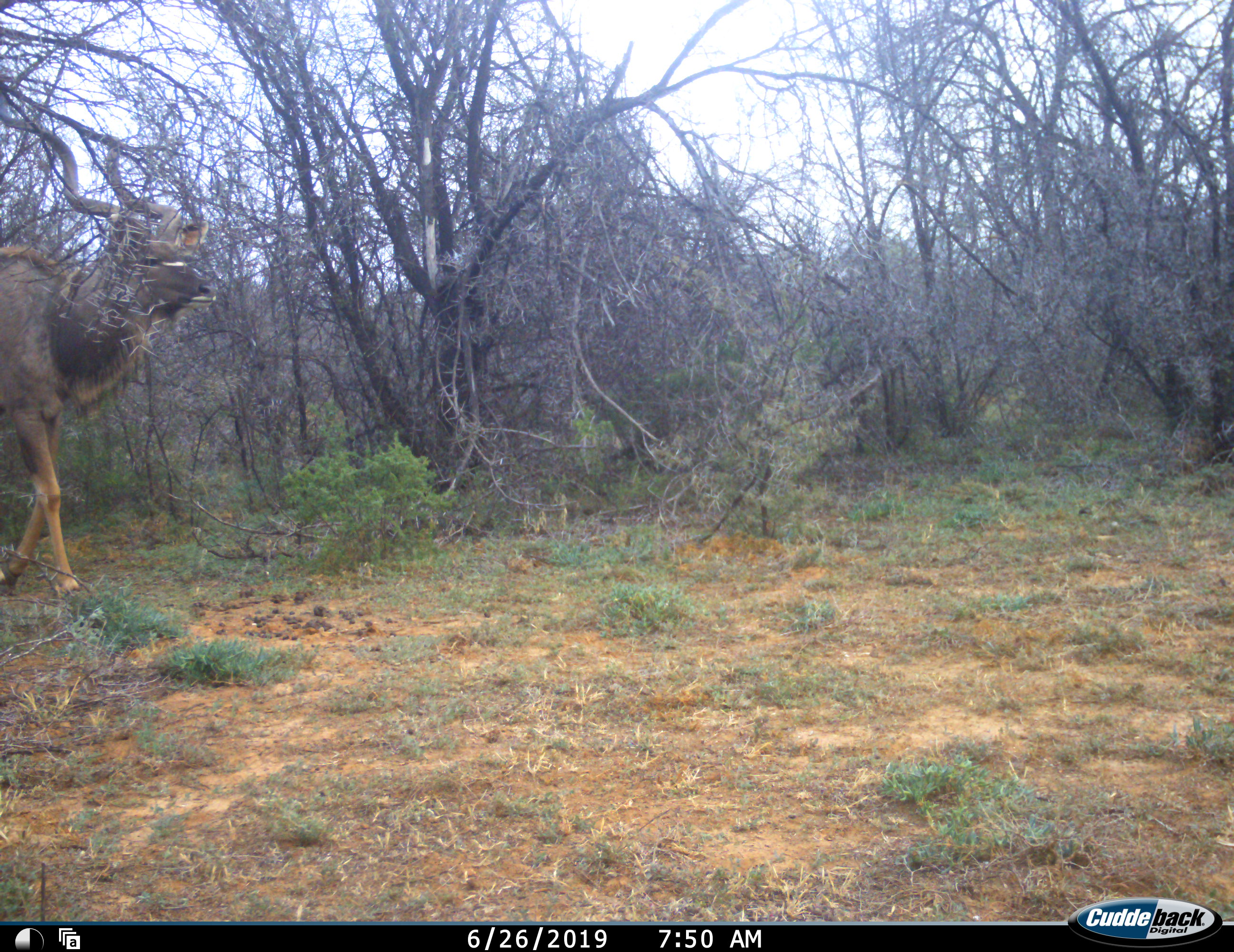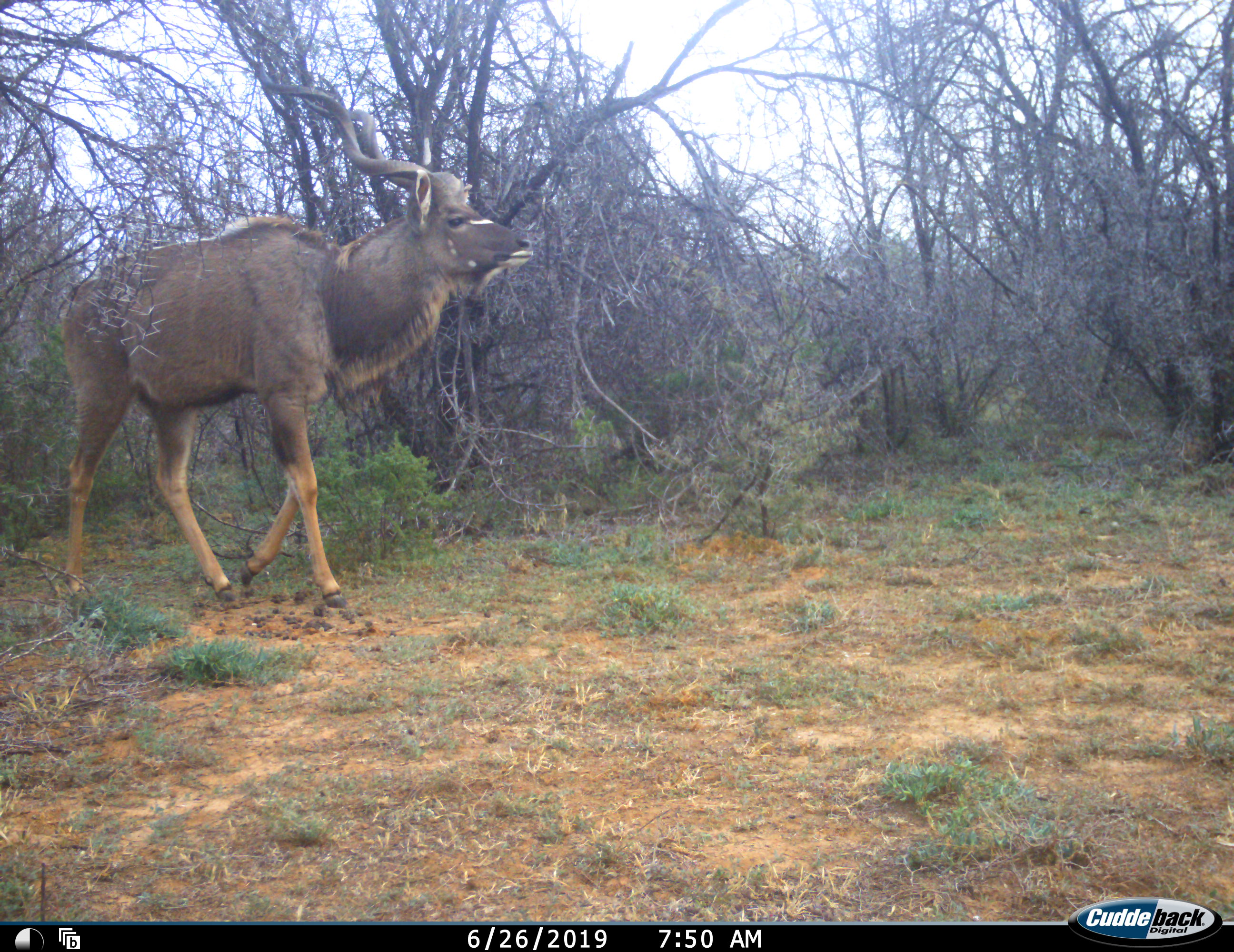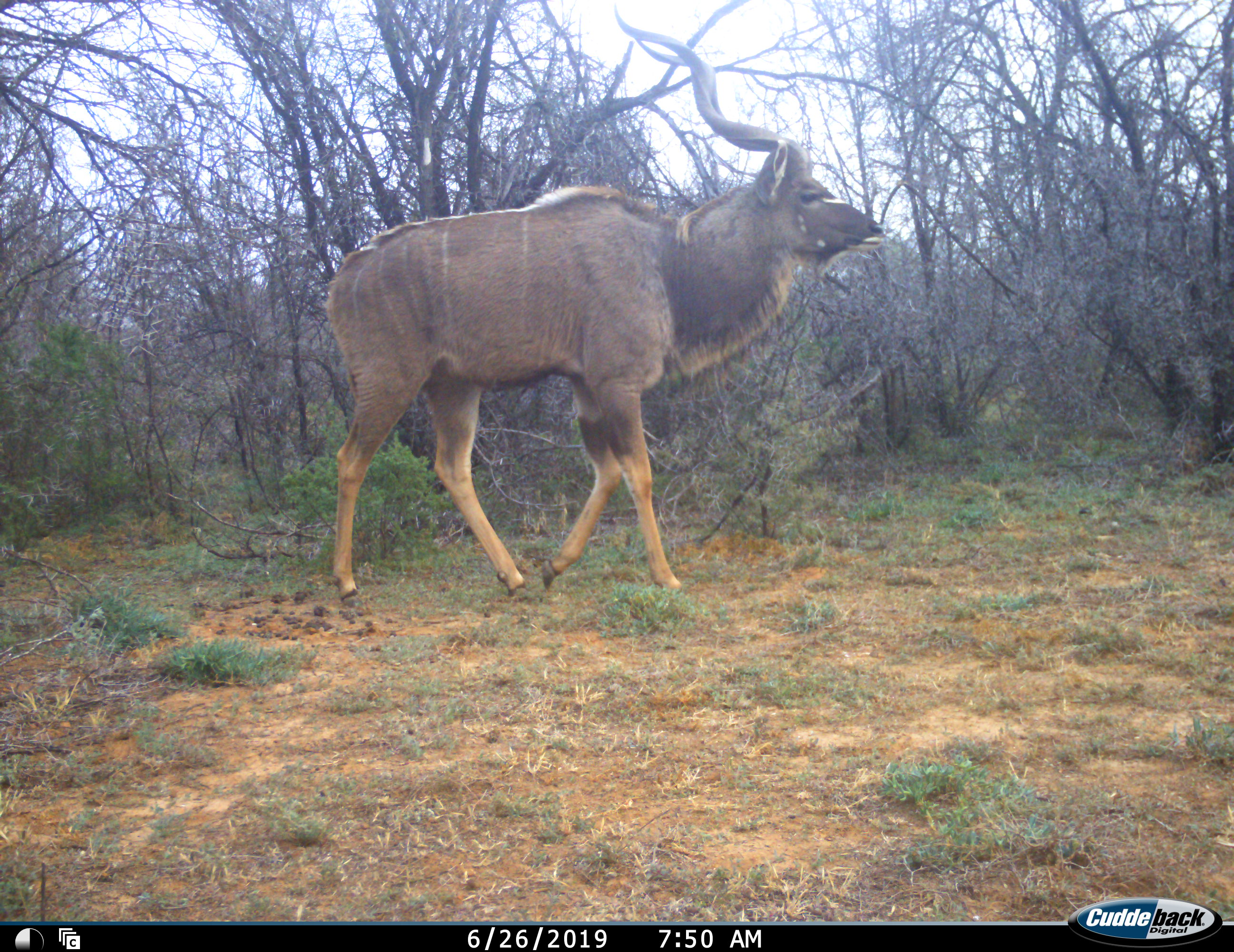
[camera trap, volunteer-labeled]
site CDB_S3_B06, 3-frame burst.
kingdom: Animalia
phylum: Chordata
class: Mammalia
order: Artiodactyla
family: Bovidae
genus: Tragelaphus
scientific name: Tragelaphus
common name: kudu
Kudu (Tragelaphus), count 1. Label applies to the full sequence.